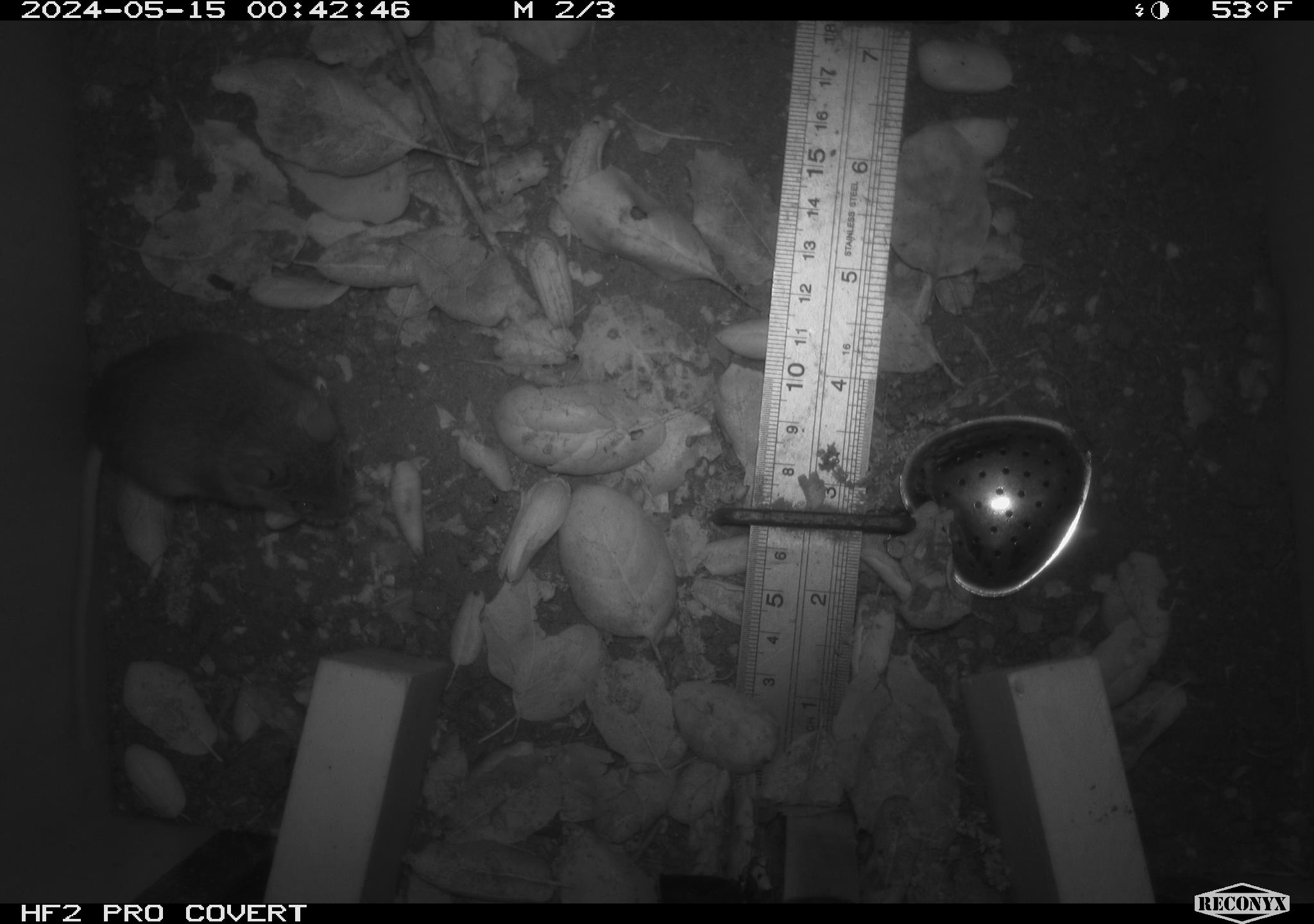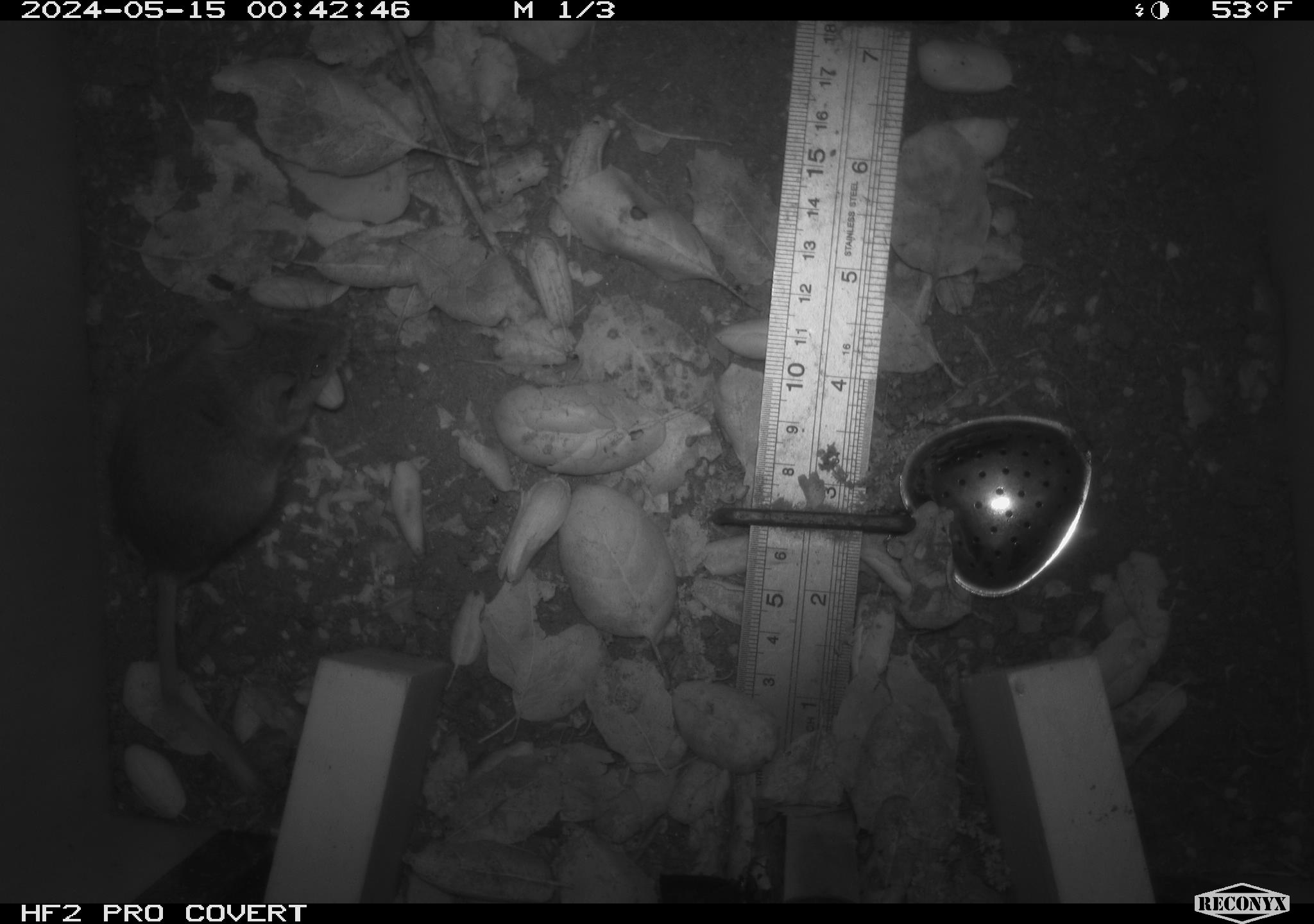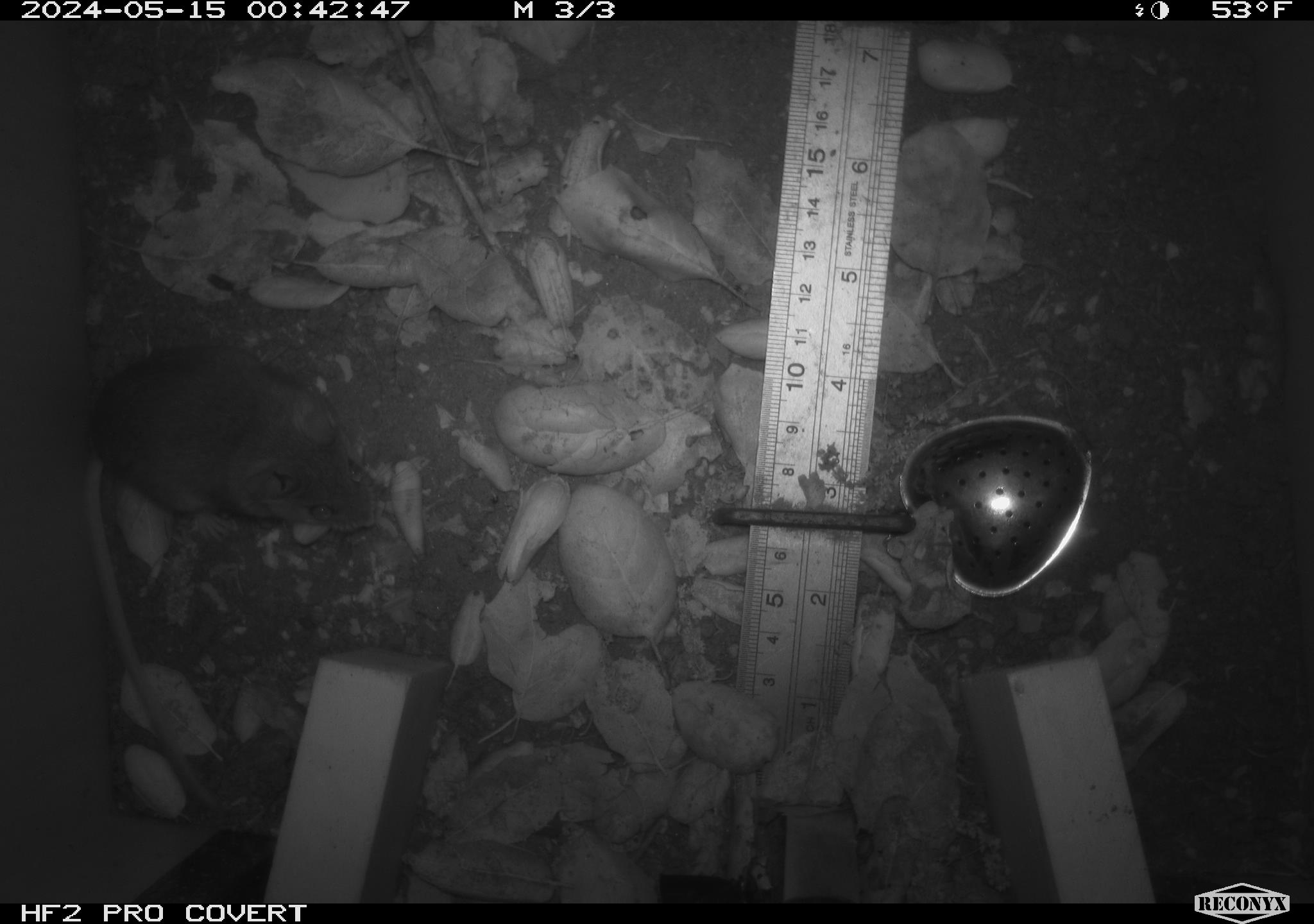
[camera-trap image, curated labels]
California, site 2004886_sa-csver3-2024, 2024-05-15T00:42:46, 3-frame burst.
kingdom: Animalia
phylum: Chordata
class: Mammalia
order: Rodentia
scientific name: Rodentia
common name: rodent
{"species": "rodent (Rodentia)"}